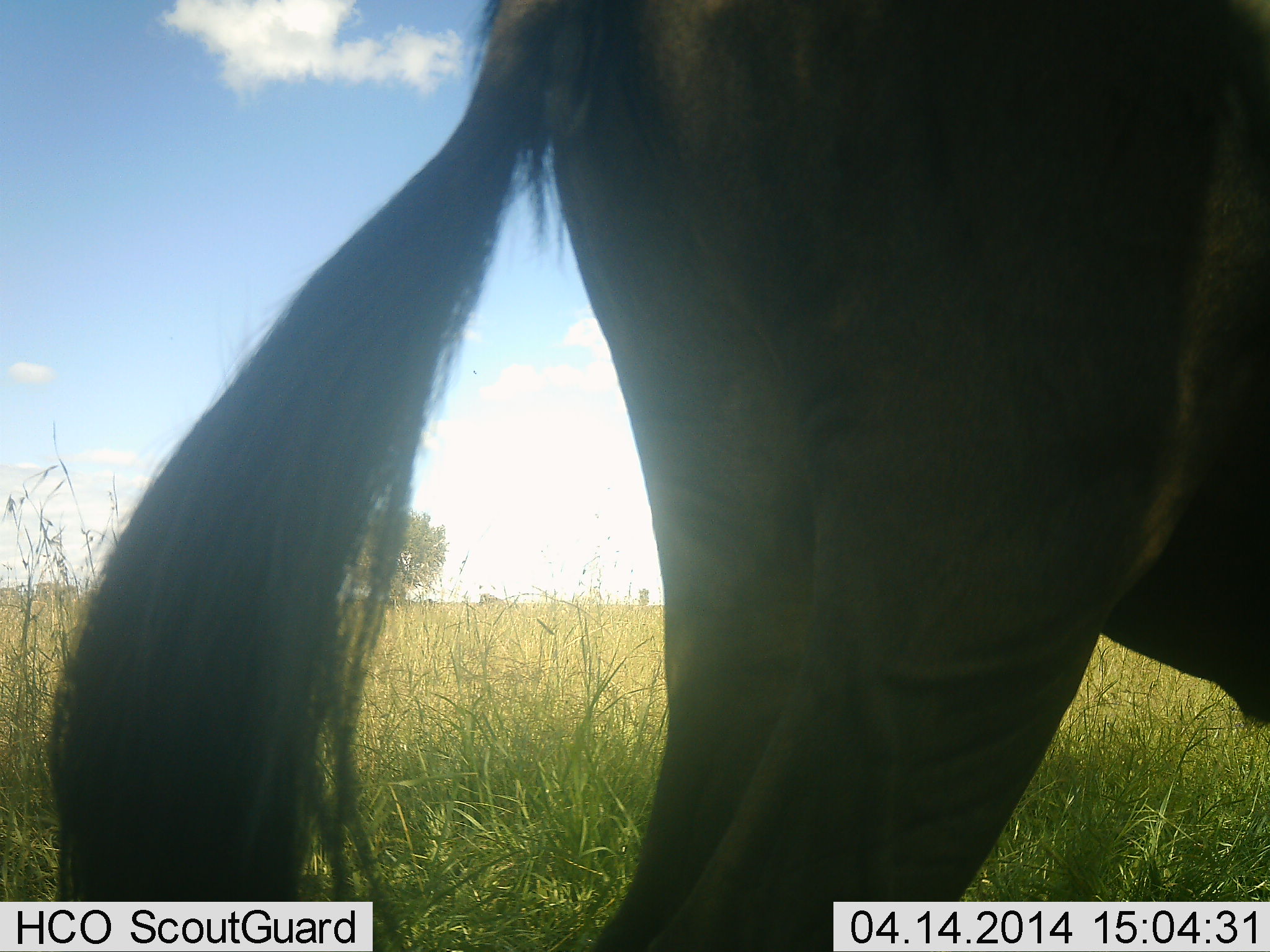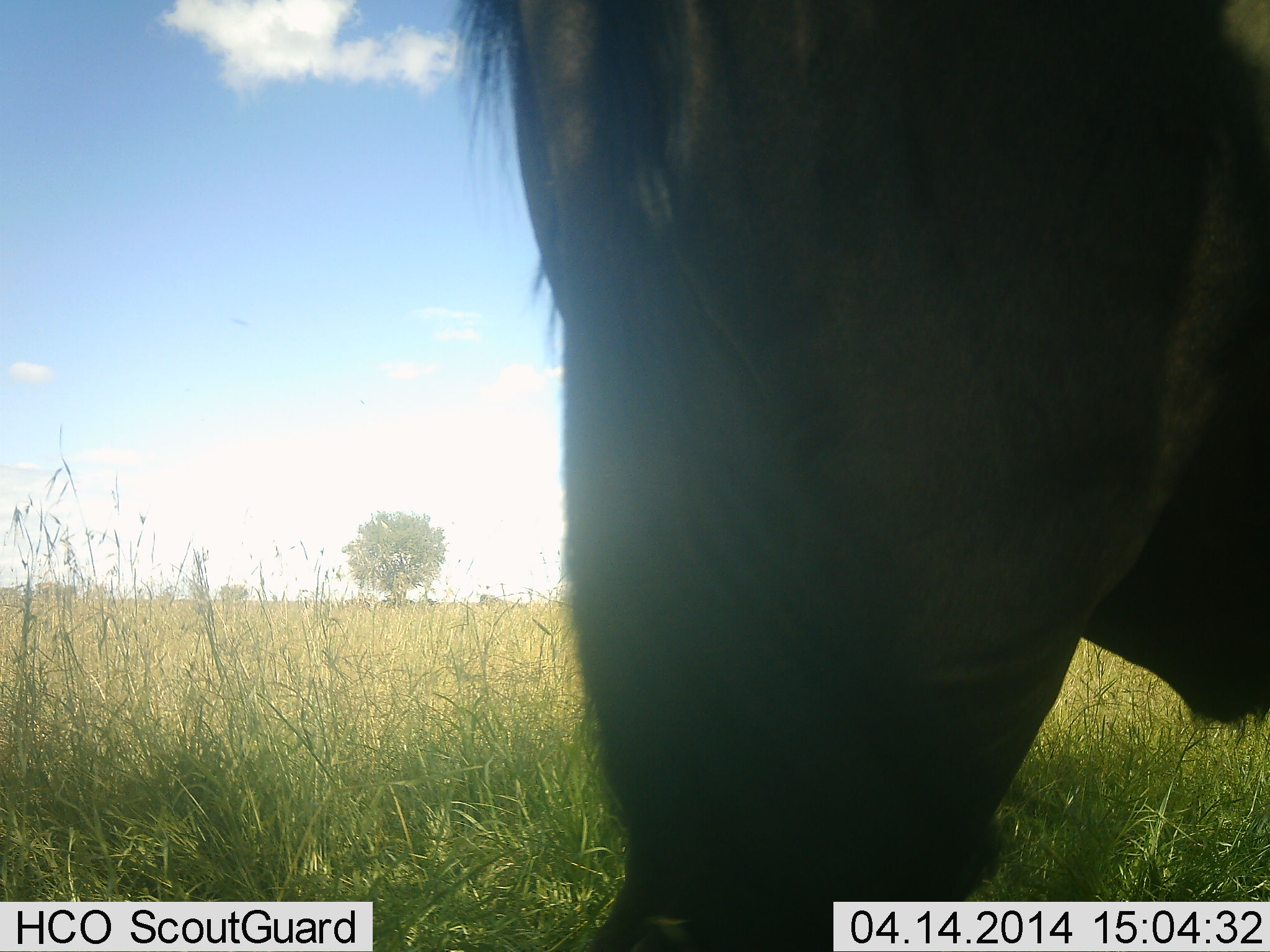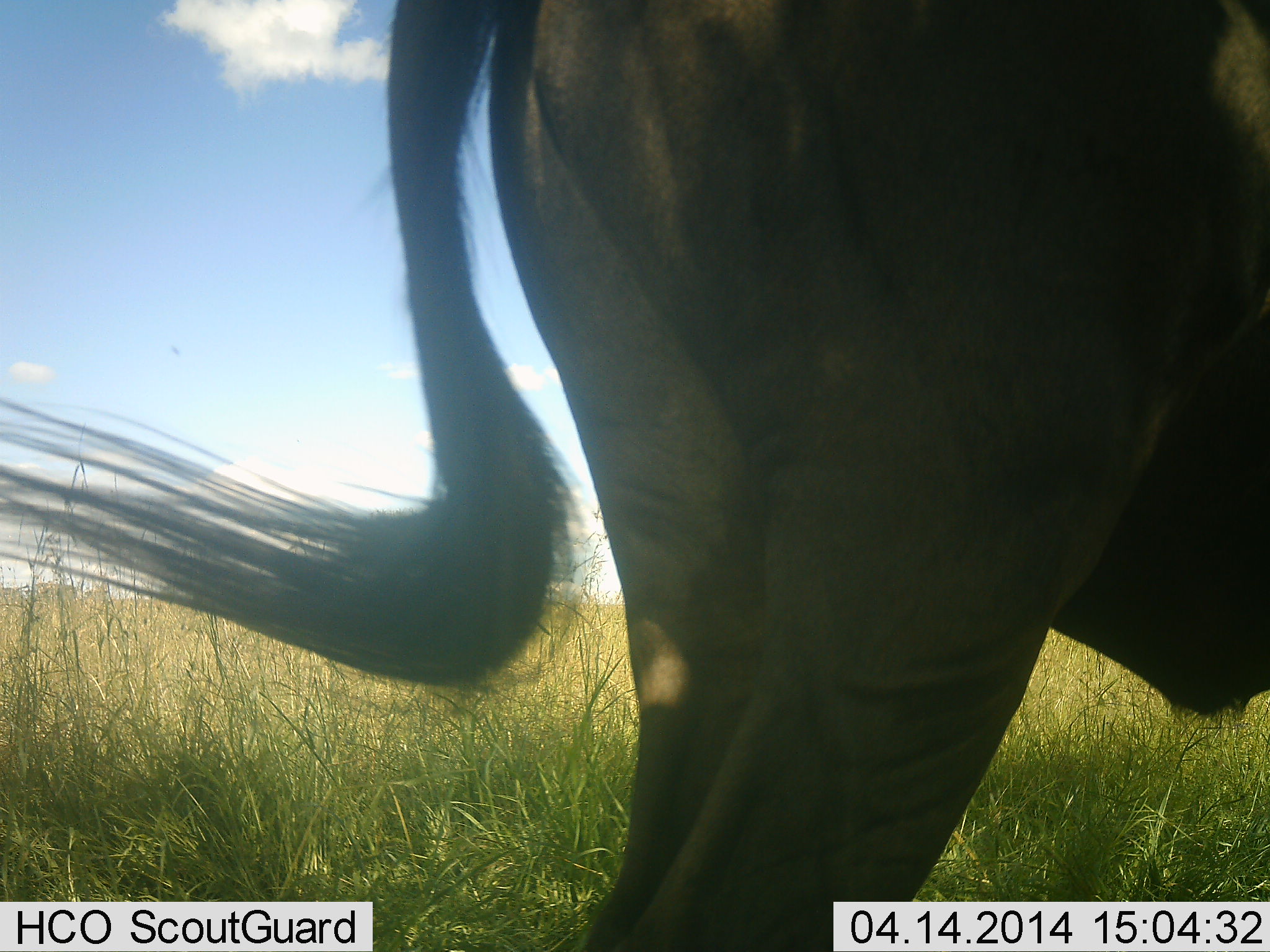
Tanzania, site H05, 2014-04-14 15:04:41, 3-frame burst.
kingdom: Animalia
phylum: Chordata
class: Mammalia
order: Artiodactyla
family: Bovidae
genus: Connochaetes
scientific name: Connochaetes taurinus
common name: blue wildebeest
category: wildebeest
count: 1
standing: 100%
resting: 0%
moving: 0%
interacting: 0%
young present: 0%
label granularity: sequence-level